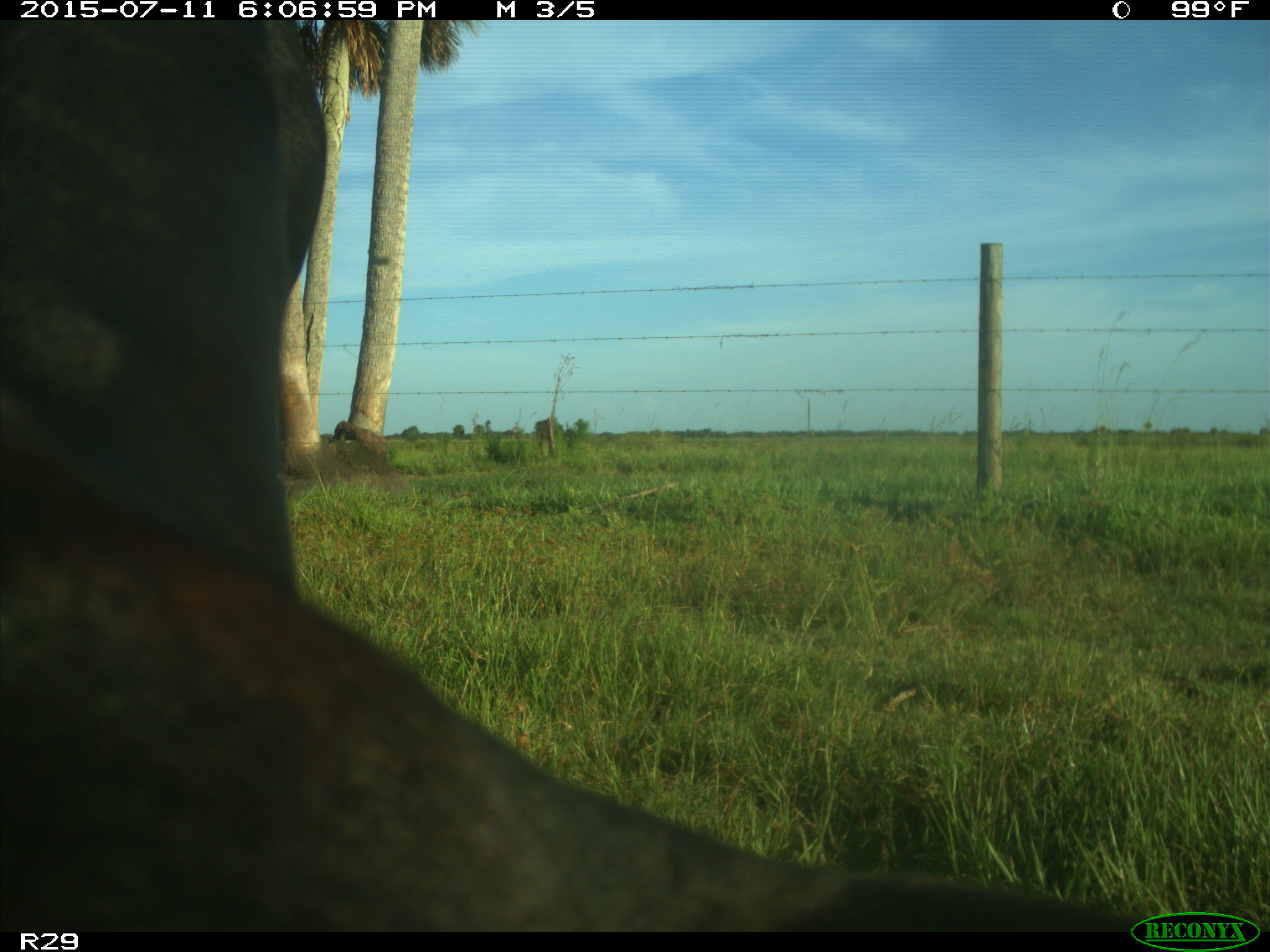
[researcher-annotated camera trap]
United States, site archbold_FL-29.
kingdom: Animalia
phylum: Chordata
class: Mammalia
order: Artiodactyla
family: Bovidae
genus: Bos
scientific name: Bos taurus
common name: domestic cow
Bos taurus (domestic cow).